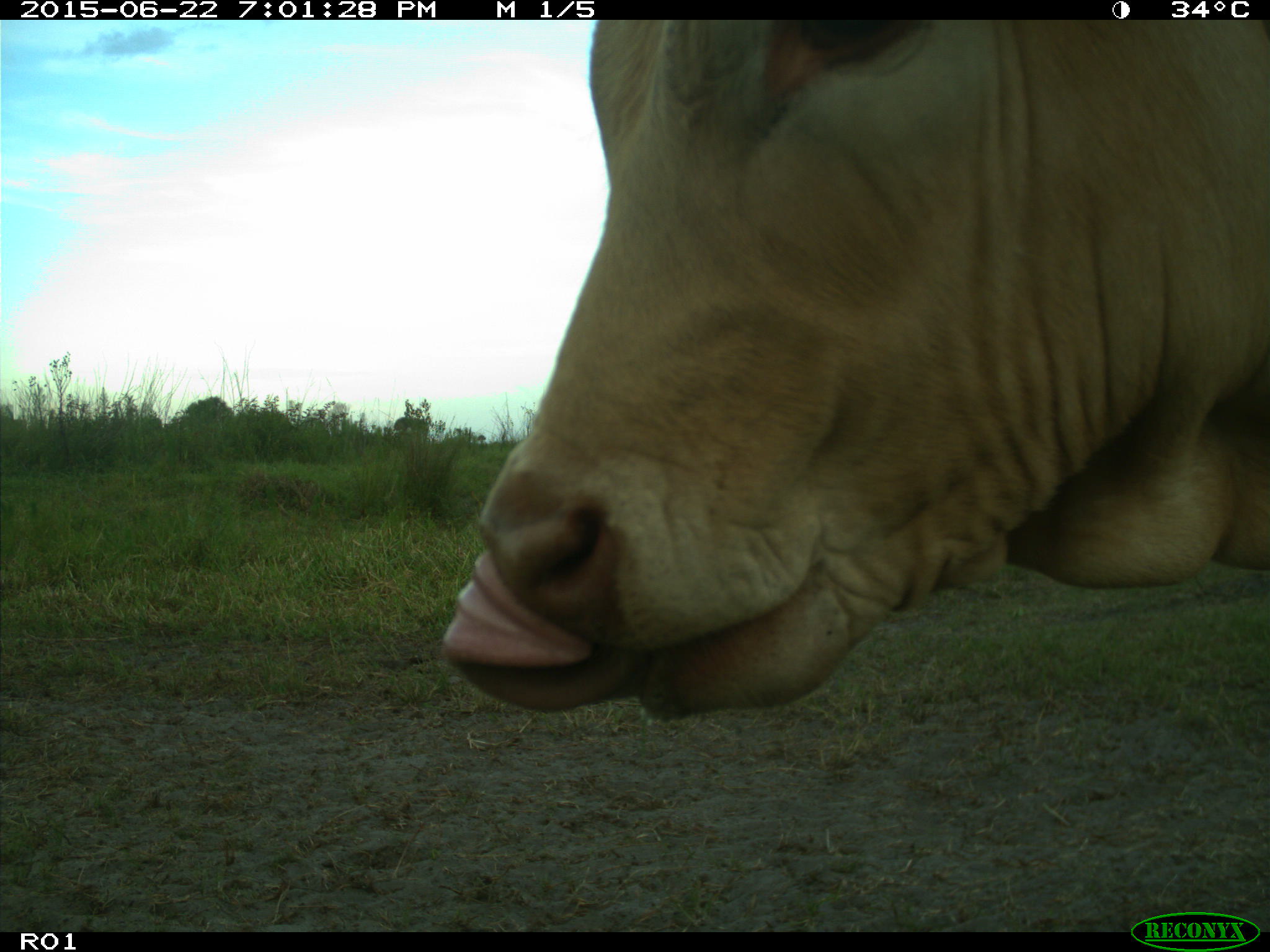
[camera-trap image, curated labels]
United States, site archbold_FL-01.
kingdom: Animalia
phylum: Chordata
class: Mammalia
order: Artiodactyla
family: Bovidae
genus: Bos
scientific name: Bos taurus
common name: domestic cow